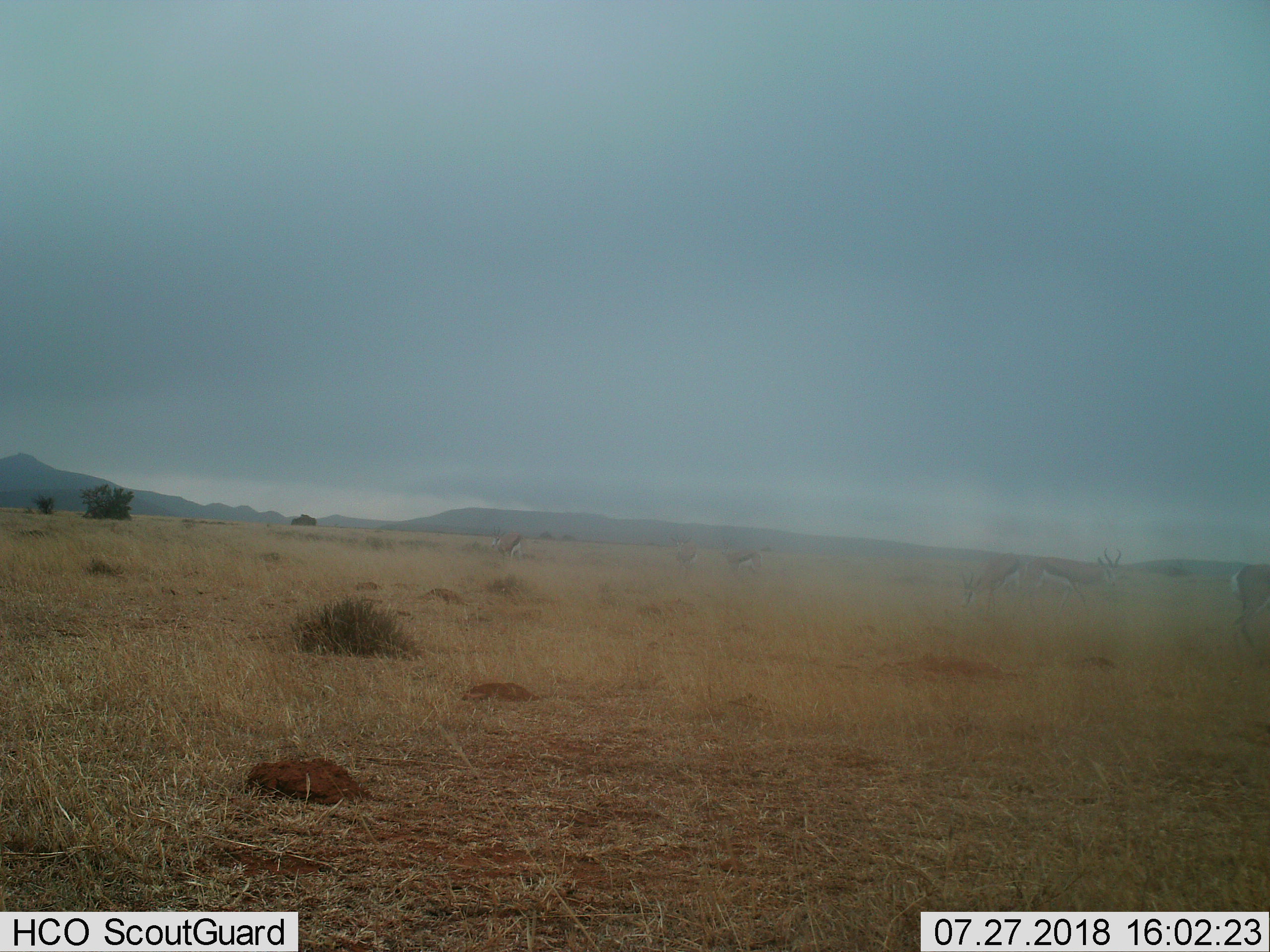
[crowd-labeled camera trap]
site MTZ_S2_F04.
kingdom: Animalia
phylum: Chordata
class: Mammalia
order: Artiodactyla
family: Bovidae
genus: Antidorcas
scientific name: Antidorcas marsupialis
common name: springbok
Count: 6.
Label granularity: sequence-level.